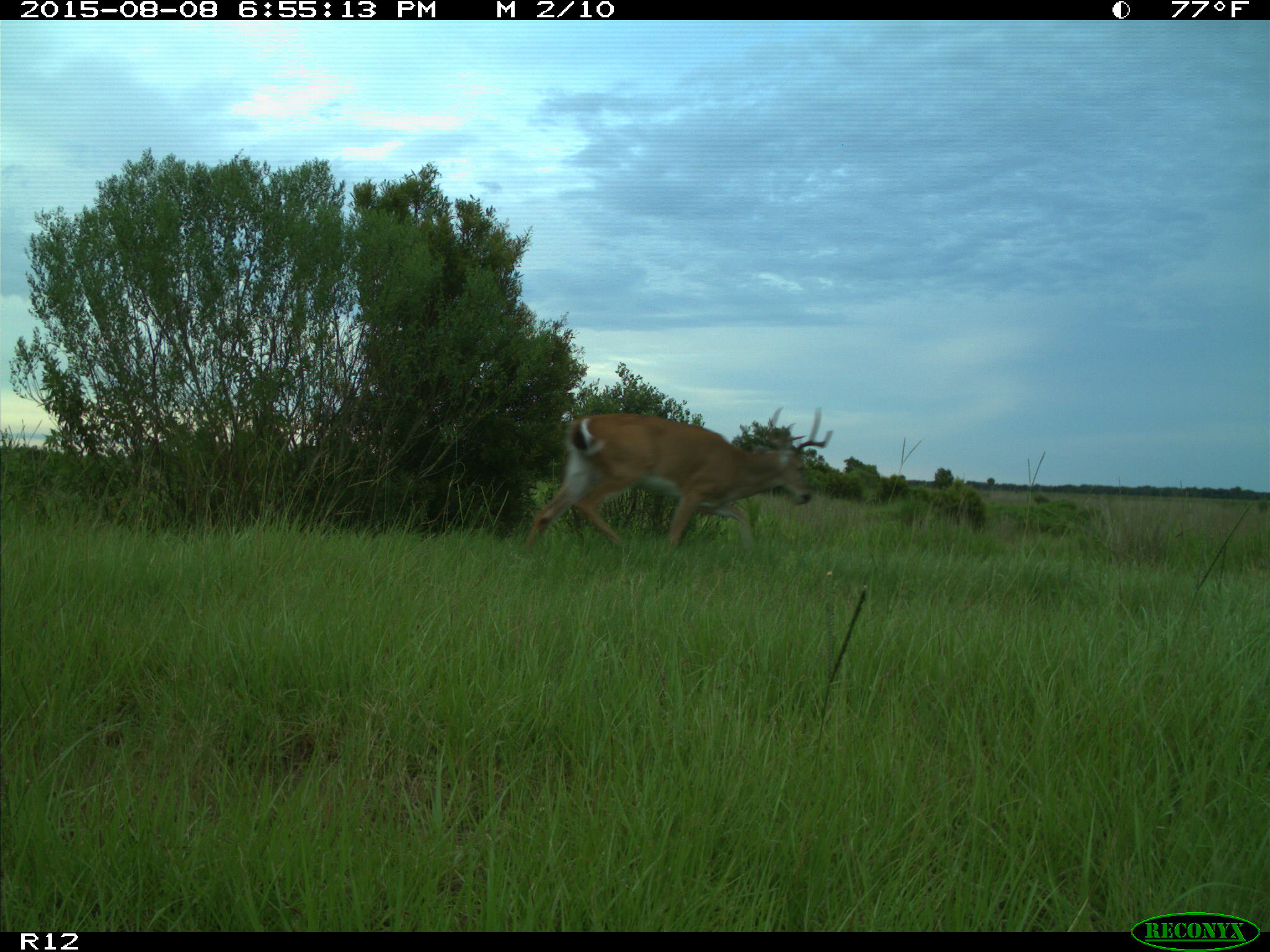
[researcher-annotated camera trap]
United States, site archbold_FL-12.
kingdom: Animalia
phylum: Chordata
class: Mammalia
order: Artiodactyla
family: Cervidae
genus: Odocoileus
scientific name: Odocoileus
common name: deer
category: unidentified deer